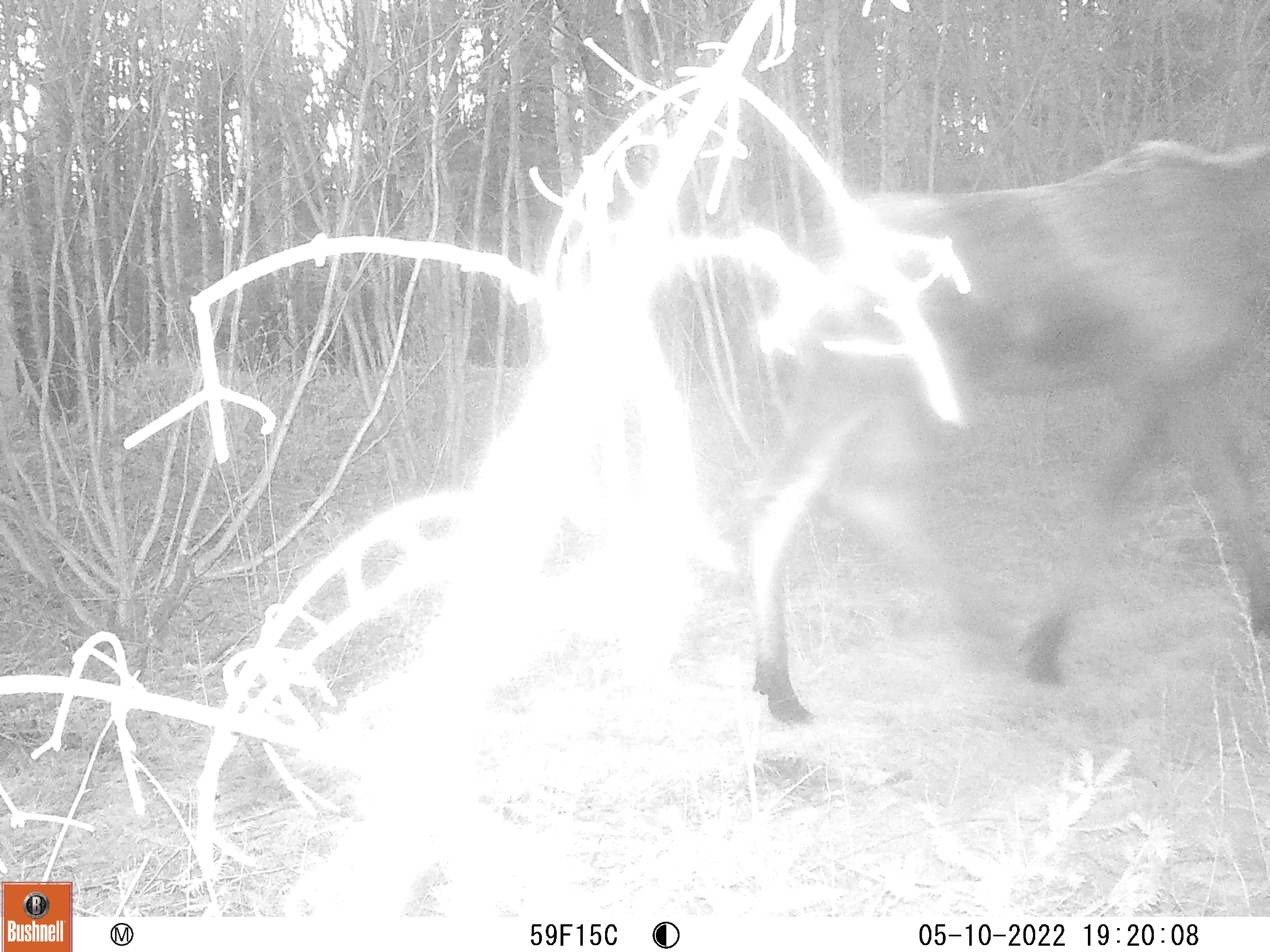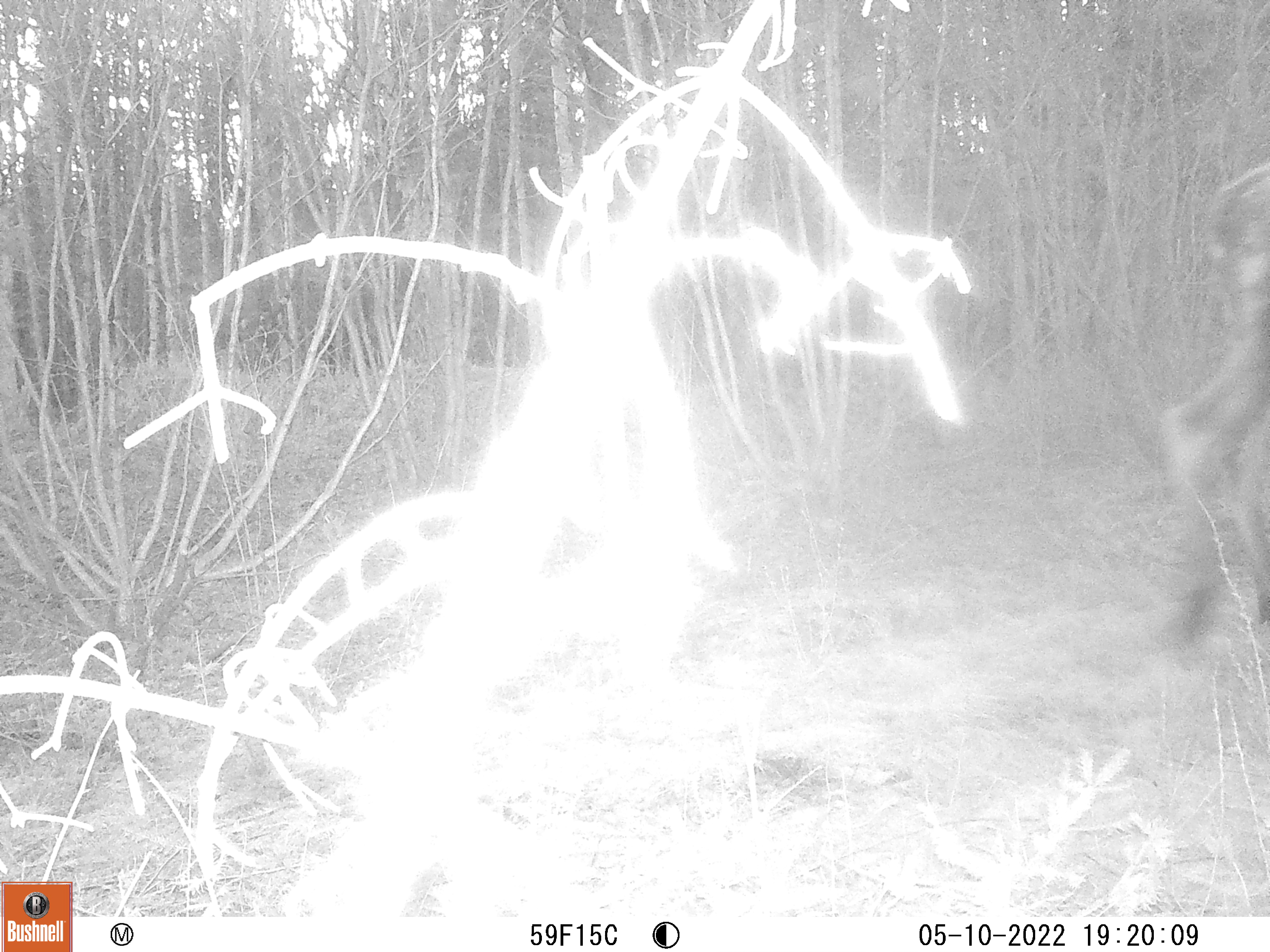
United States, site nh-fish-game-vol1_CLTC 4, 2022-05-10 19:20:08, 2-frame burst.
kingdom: Animalia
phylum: Chordata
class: Mammalia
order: Artiodactyla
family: Cervidae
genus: Alces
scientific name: Alces alces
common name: moose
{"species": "moose (Alces alces)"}